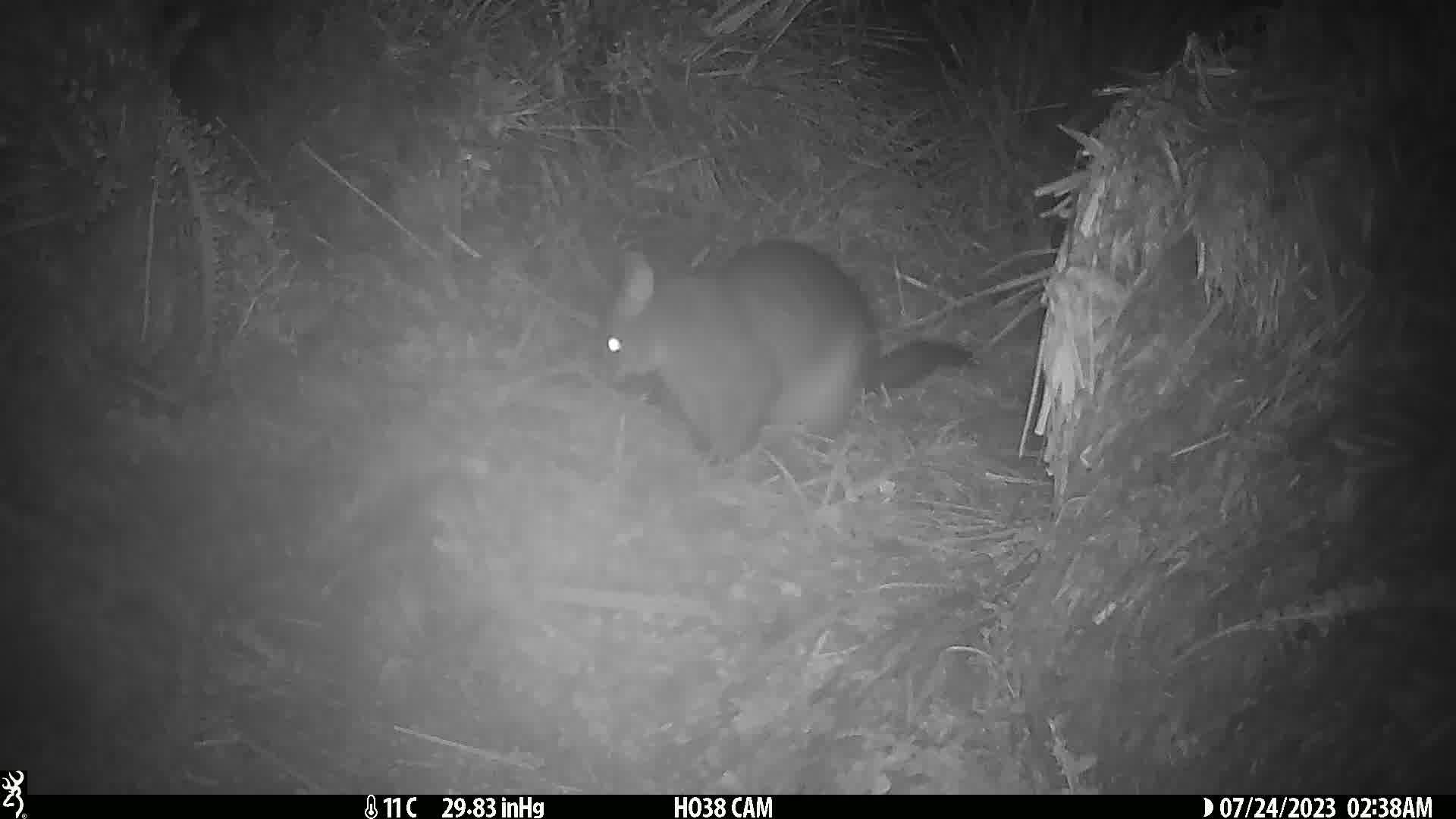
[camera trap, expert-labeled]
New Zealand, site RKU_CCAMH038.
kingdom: Animalia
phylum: Chordata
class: Mammalia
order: Diprotodontia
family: Phalangeridae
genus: Trichosurus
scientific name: Trichosurus vulpecula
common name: common brushtail possum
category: possum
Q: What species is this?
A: Possum (common brushtail possum) (Trichosurus vulpecula).